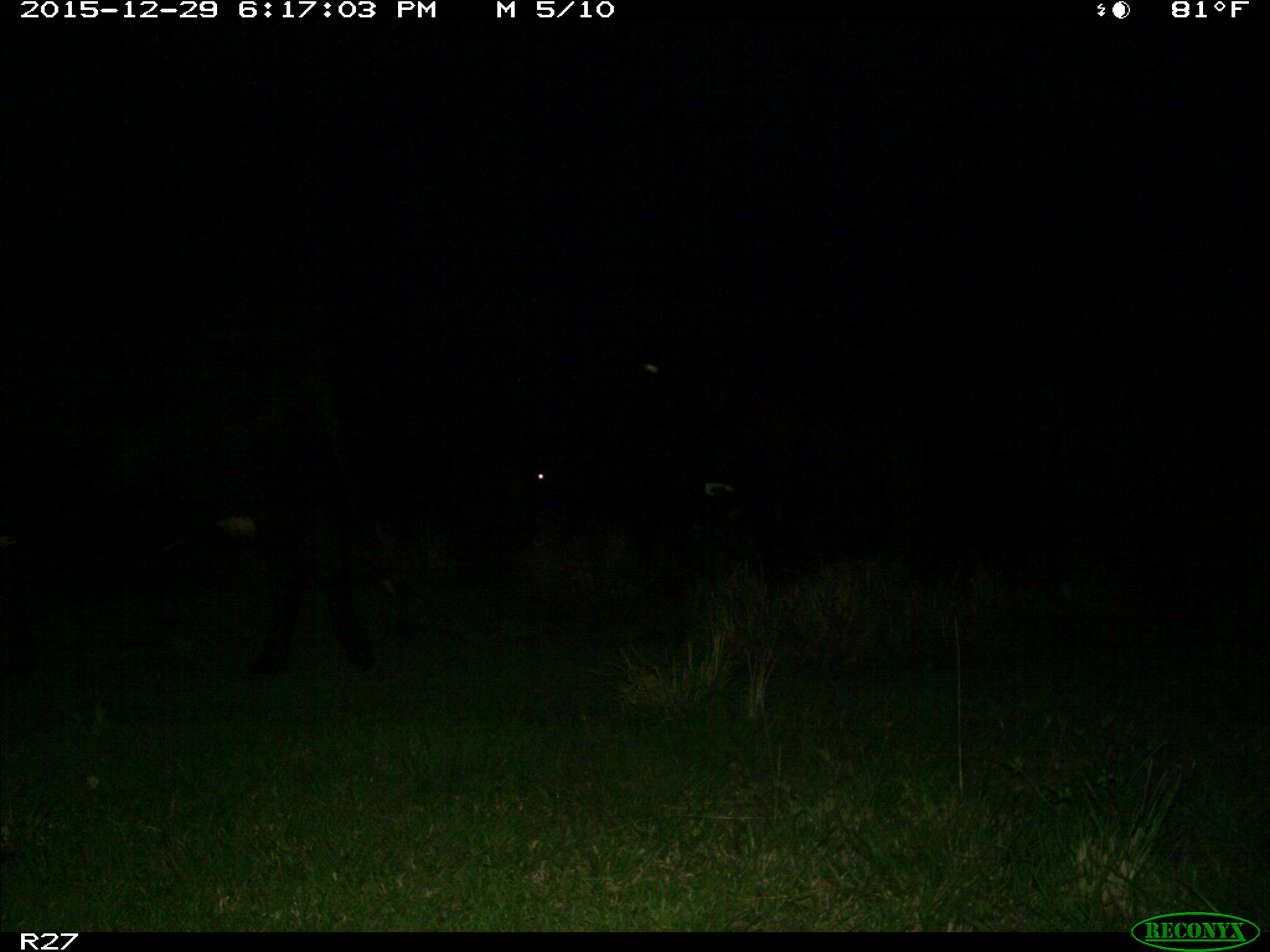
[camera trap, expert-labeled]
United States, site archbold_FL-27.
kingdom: Animalia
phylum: Chordata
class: Mammalia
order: Artiodactyla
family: Bovidae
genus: Bos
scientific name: Bos taurus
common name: domestic cow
Bos taurus (domestic cow).